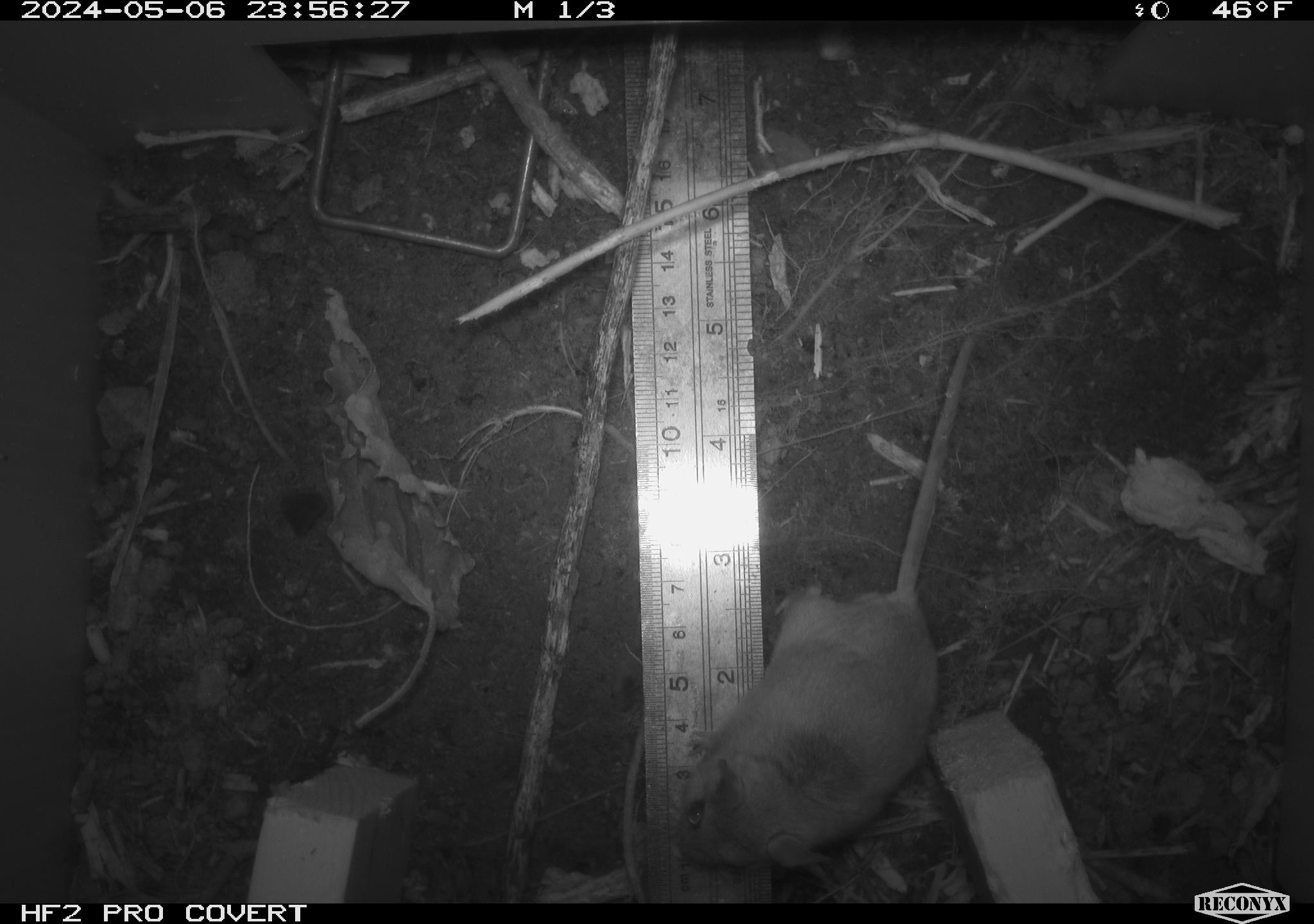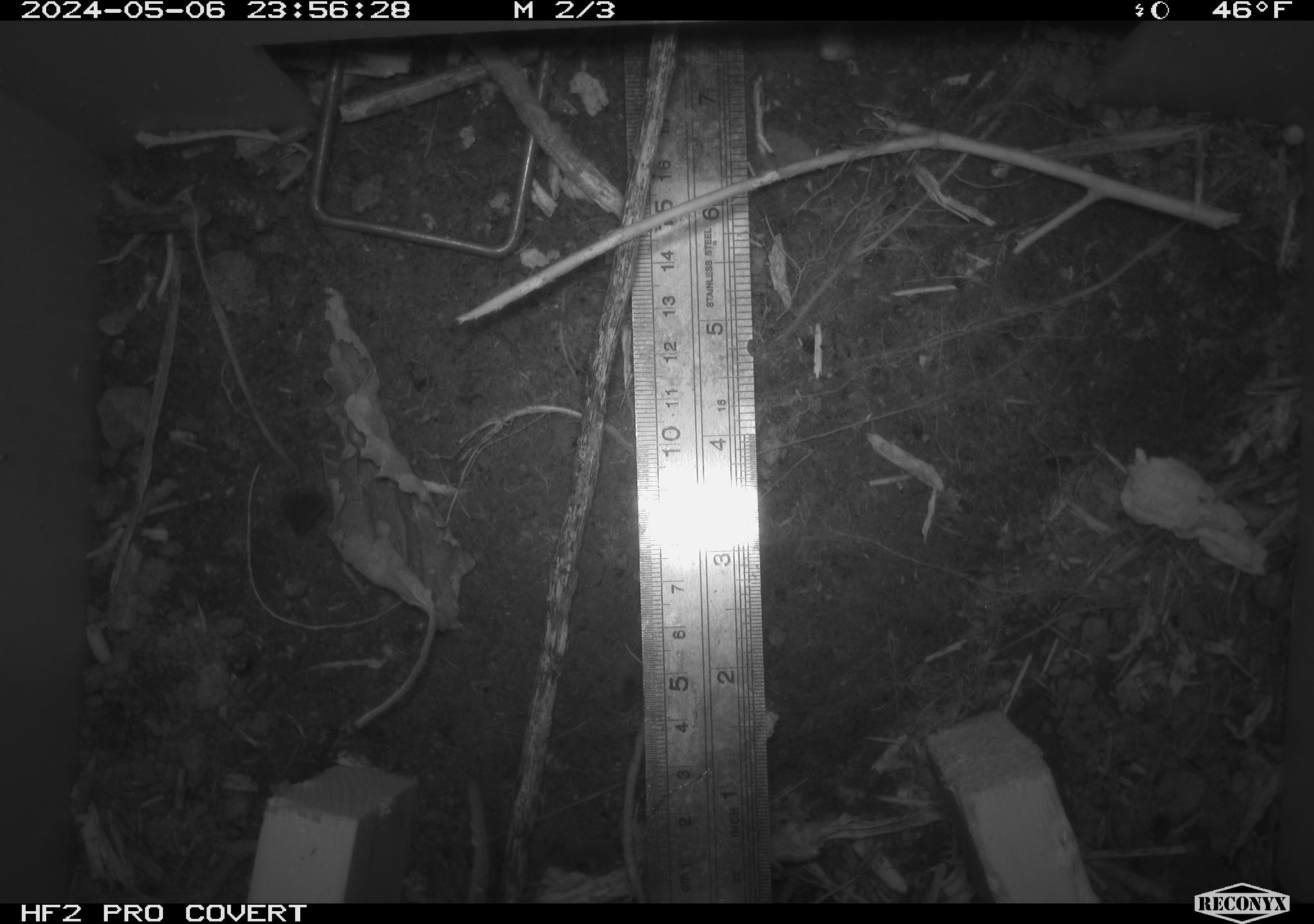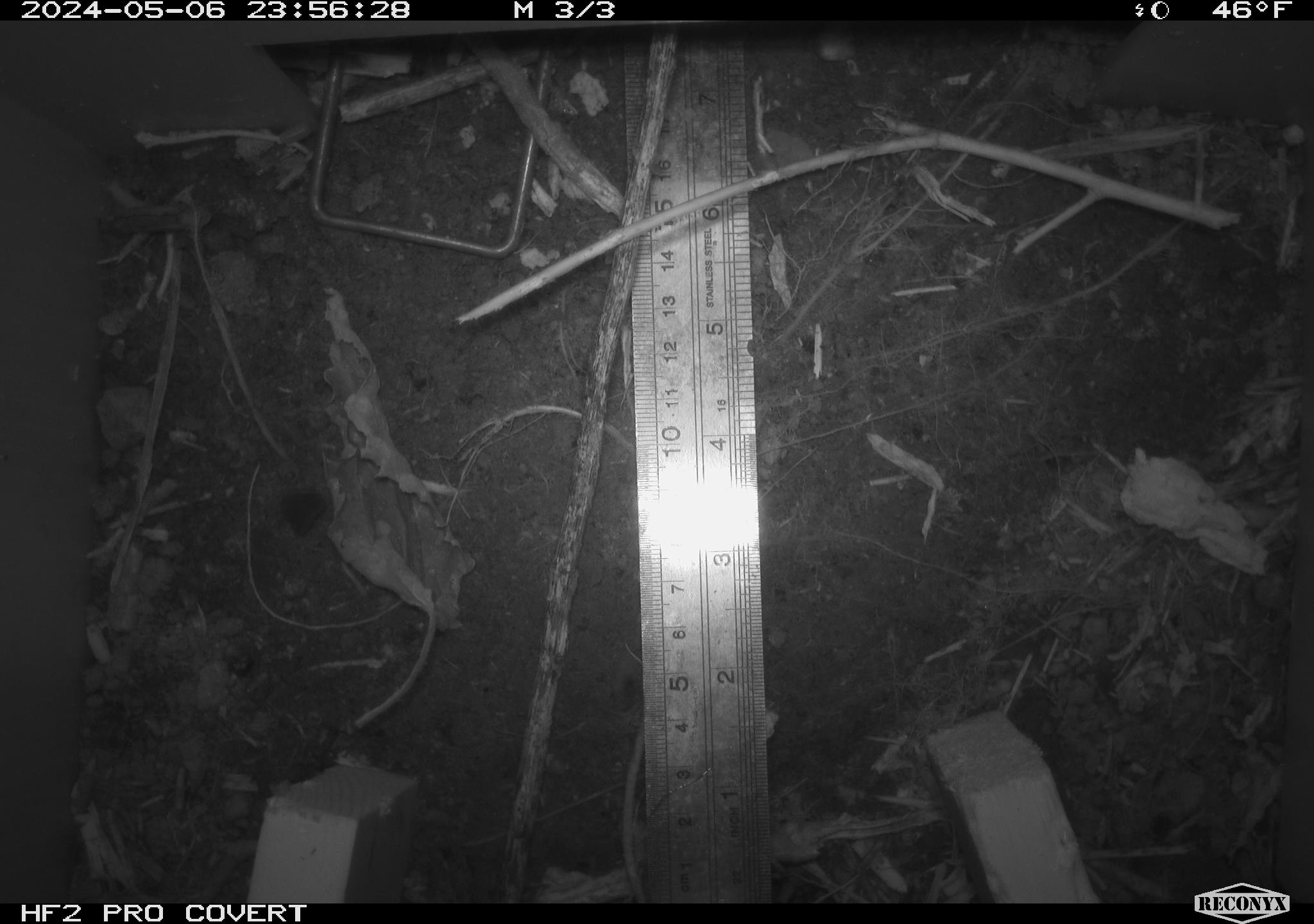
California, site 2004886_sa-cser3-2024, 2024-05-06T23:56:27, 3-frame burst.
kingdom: Animalia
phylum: Chordata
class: Mammalia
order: Rodentia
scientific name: Rodentia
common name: rodent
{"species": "rodent (Rodentia)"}